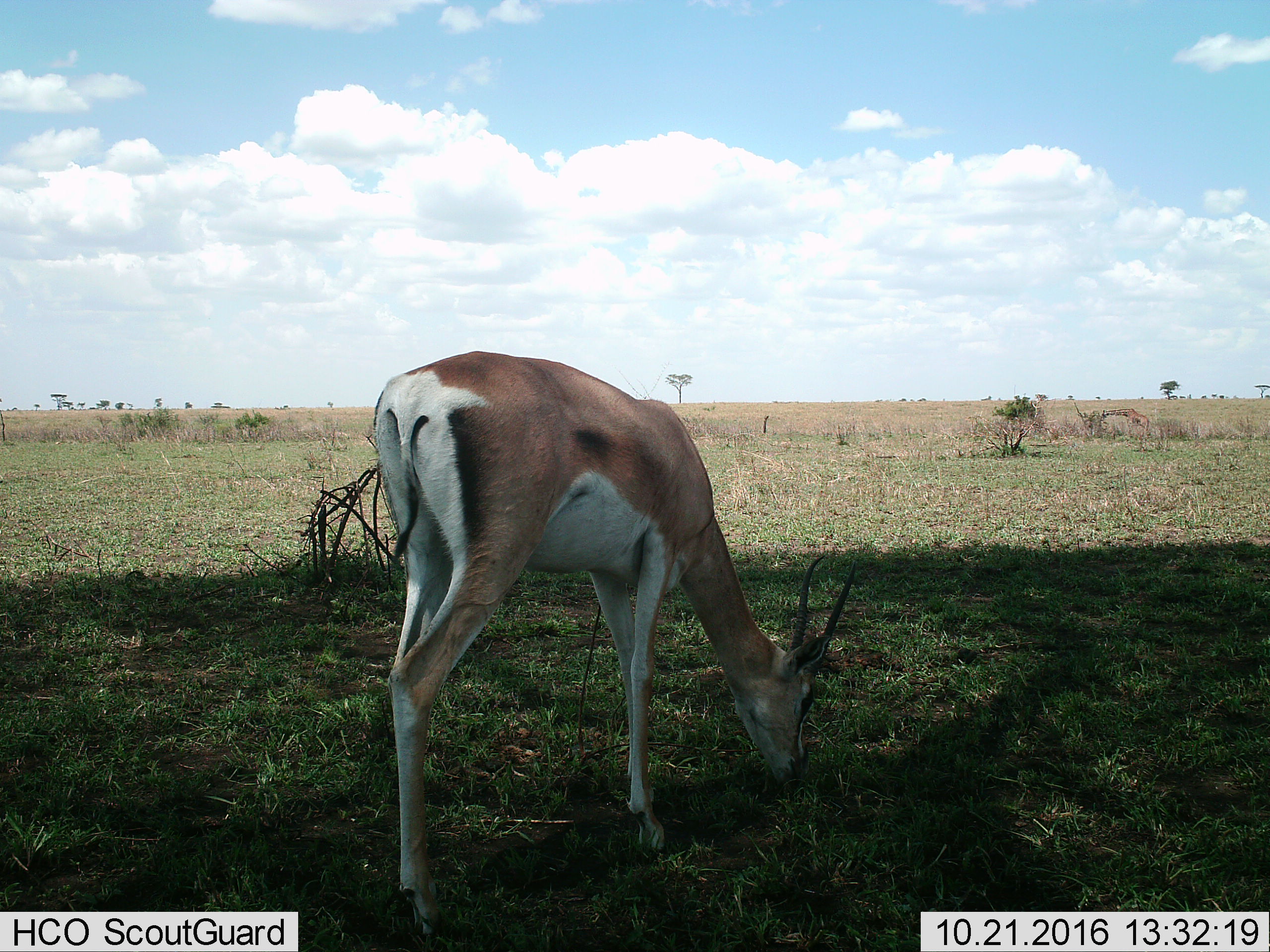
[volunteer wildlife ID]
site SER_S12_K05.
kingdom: Animalia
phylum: Chordata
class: Mammalia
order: Artiodactyla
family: Bovidae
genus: Nanger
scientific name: Nanger granti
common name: grant's gazelle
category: gazellegrants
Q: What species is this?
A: Gazellegrants (grant's gazelle) (Nanger granti).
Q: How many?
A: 1.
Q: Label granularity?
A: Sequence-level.